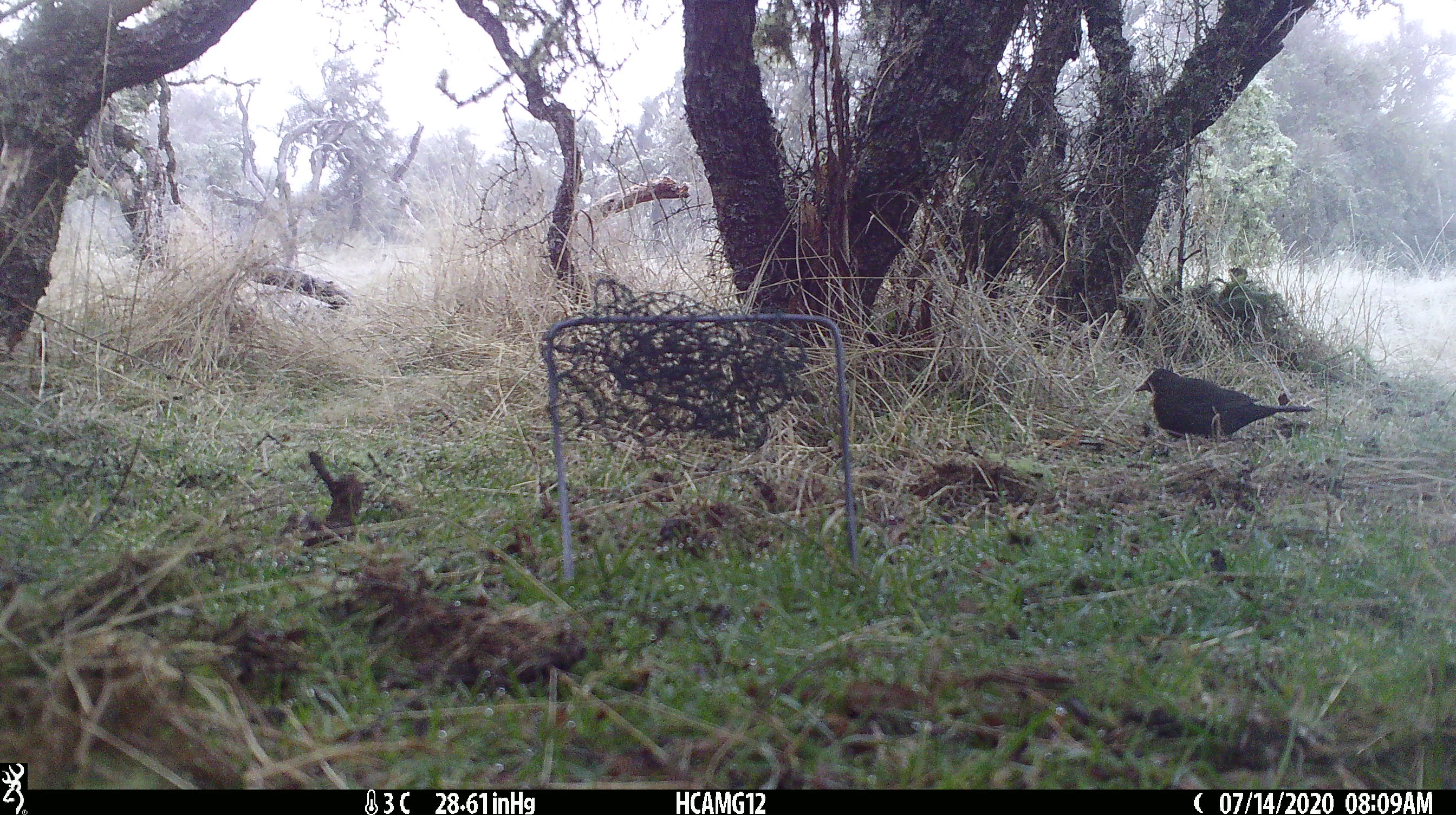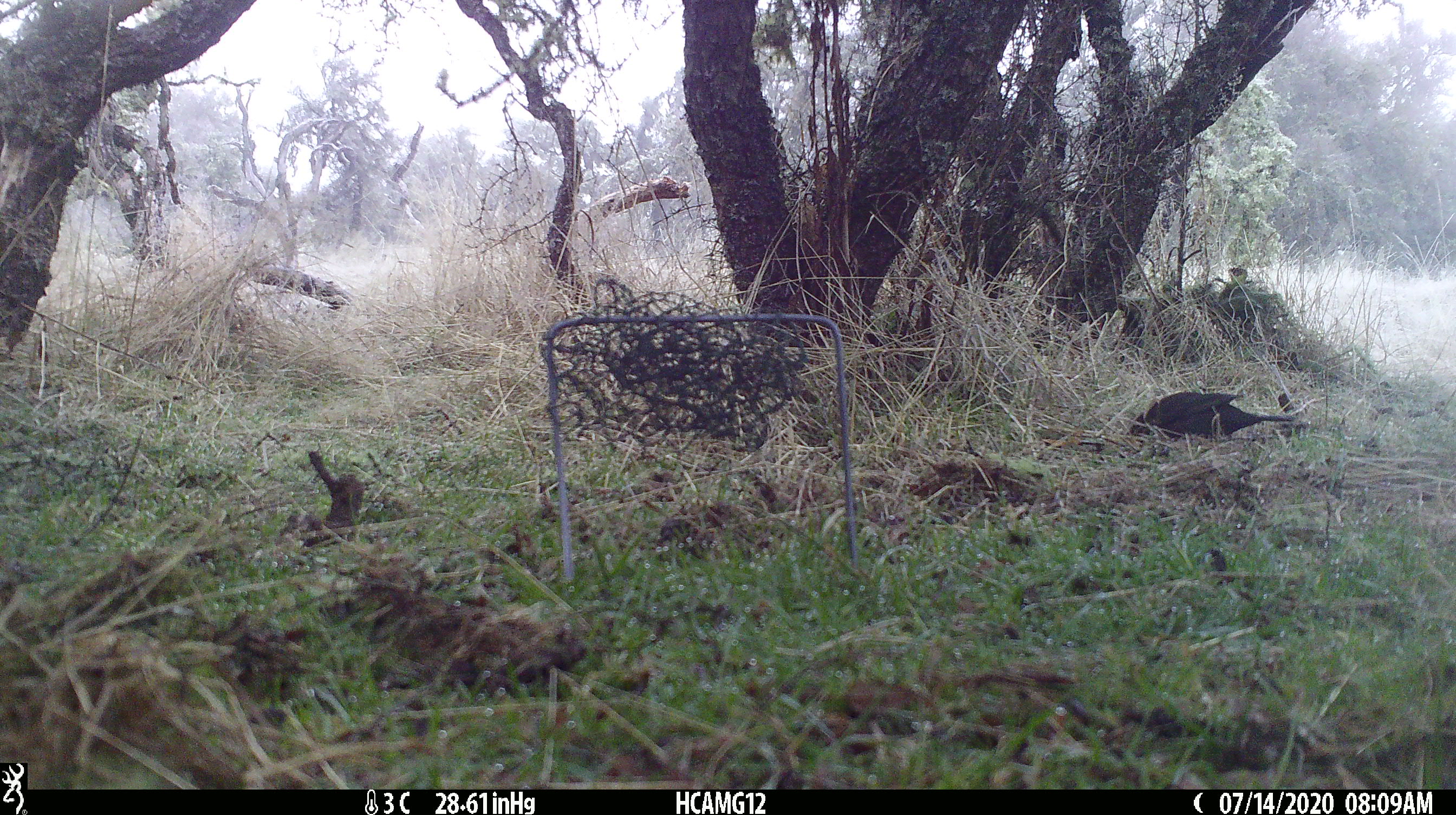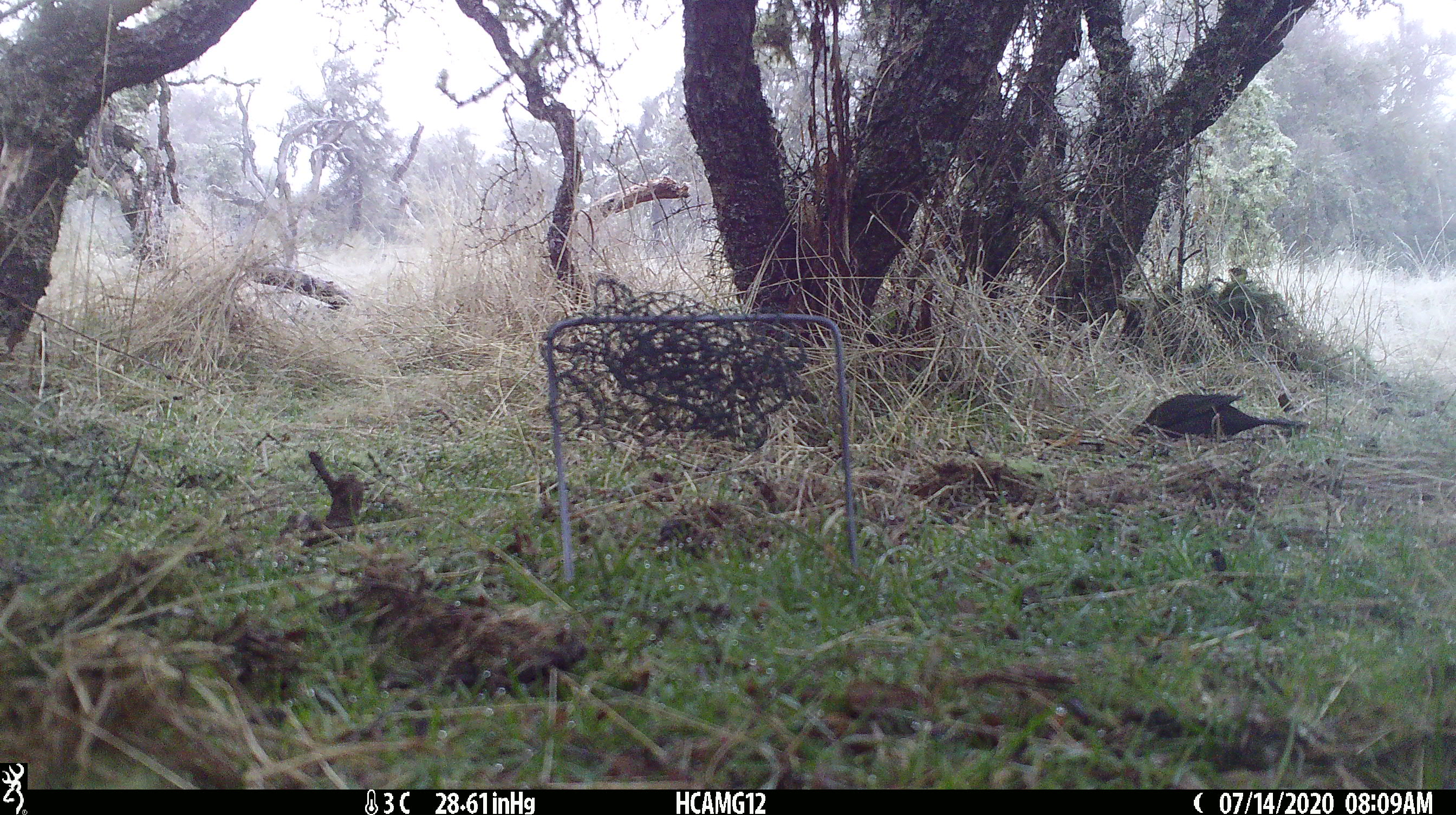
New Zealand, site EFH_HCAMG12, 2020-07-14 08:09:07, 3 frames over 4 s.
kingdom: Animalia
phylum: Chordata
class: Aves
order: Passeriformes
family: Turdidae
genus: Turdus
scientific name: Turdus merula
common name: eurasian blackbird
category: blackbird